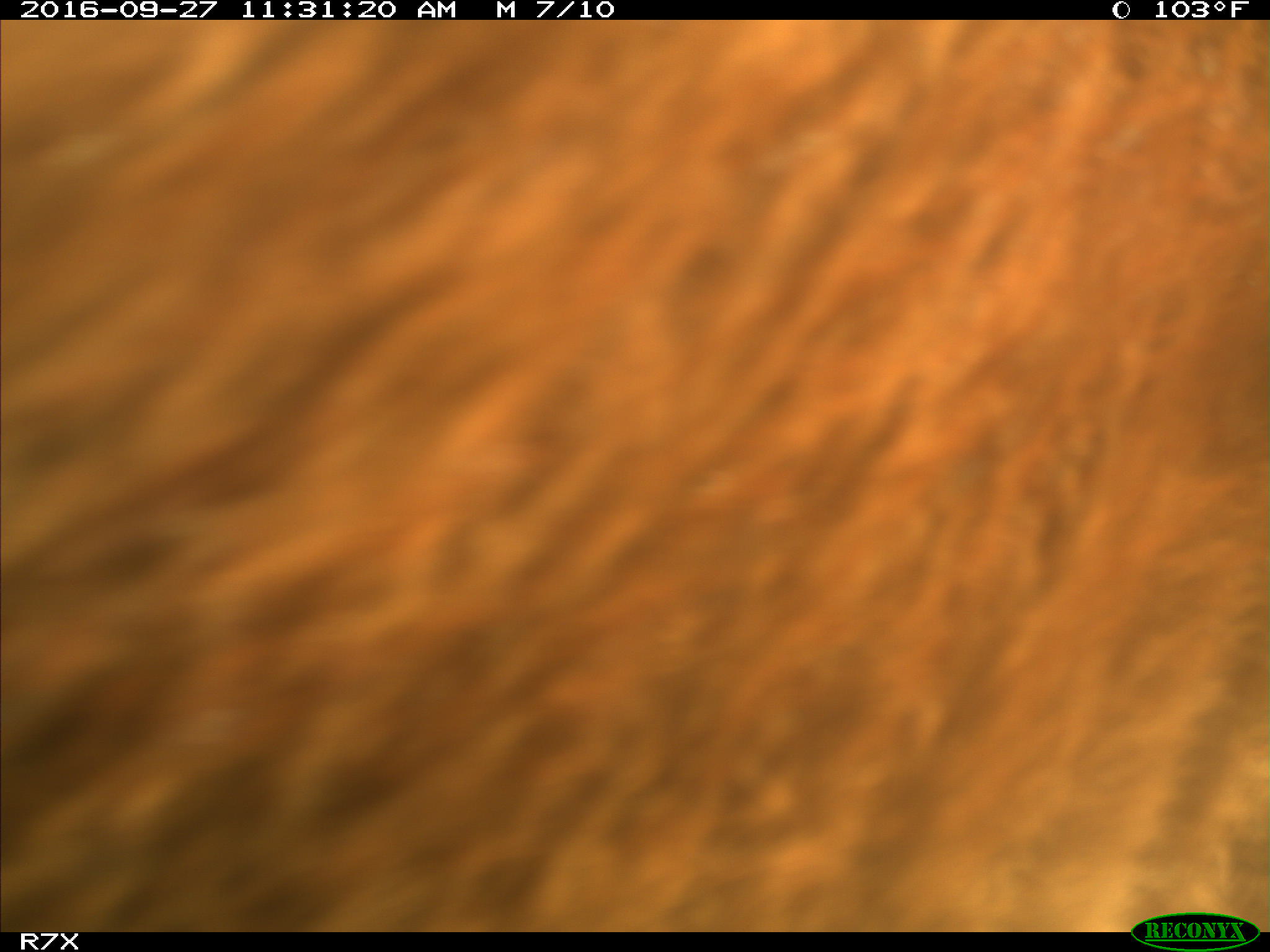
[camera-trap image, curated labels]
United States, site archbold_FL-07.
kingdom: Animalia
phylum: Chordata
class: Mammalia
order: Artiodactyla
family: Bovidae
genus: Bos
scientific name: Bos taurus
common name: domestic cow